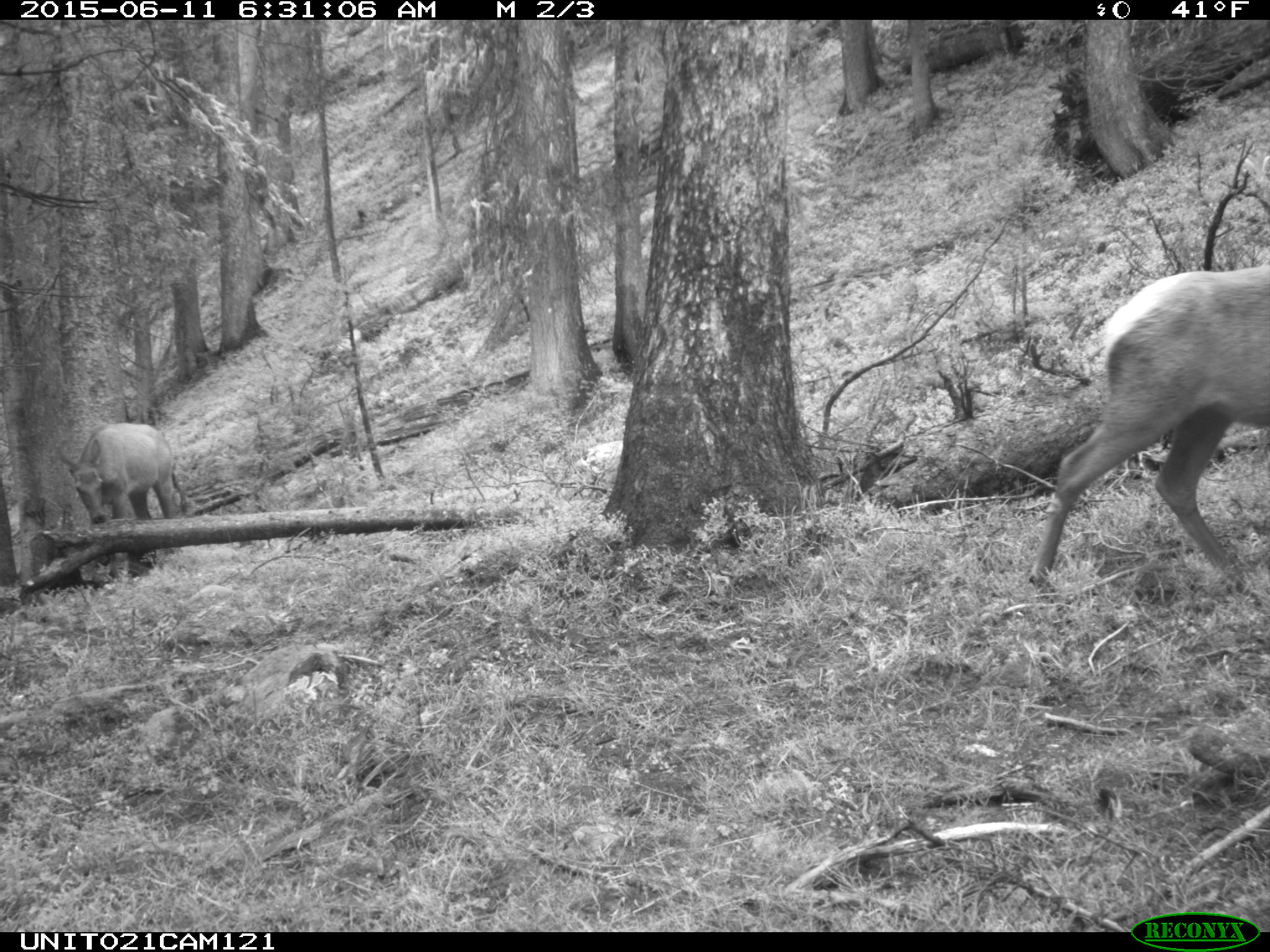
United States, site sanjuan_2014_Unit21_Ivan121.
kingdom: Animalia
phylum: Chordata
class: Mammalia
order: Artiodactyla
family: Cervidae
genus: Cervus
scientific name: Cervus elaphus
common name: red deer